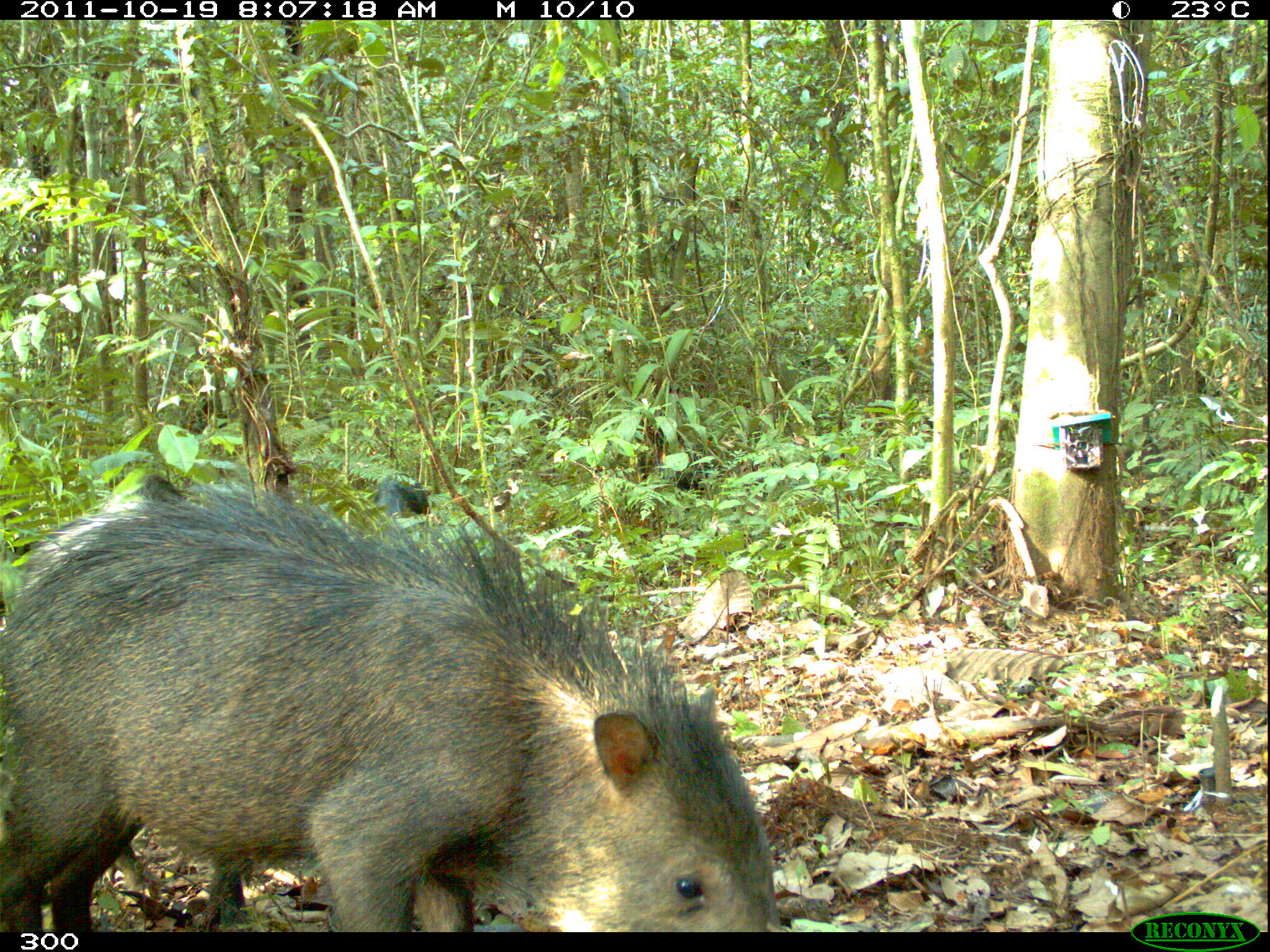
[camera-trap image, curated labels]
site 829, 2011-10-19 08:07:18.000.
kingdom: Animalia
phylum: Chordata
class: Mammalia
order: Artiodactyla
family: Tayassuidae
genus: Tayassu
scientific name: Tayassu pecari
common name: white-lipped peccary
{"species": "Tayassu pecari (white-lipped peccary)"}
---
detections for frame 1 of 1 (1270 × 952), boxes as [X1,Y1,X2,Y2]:
tayassu pecari: [0,487,779,932]; [103,468,183,510]; [373,474,430,519]